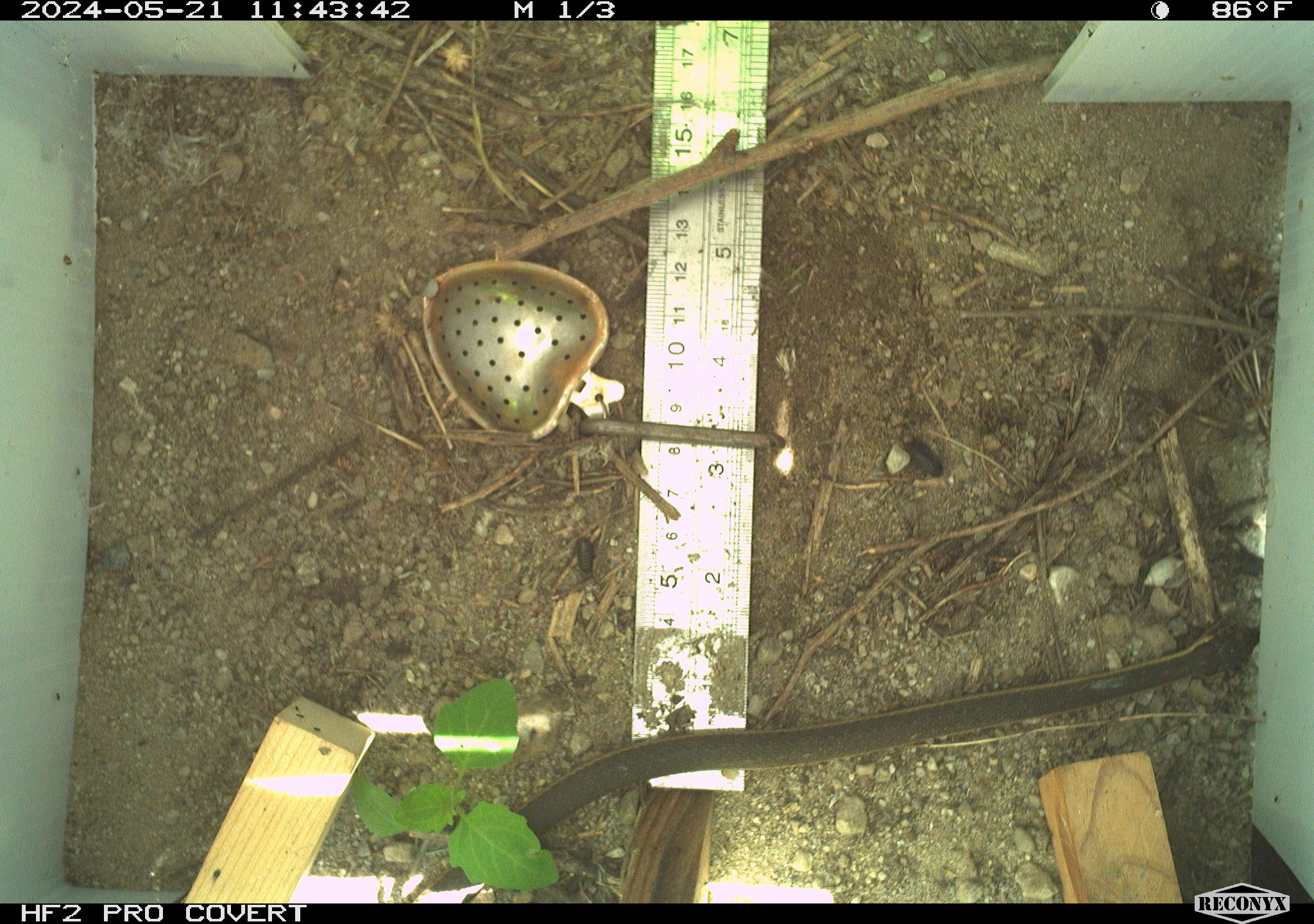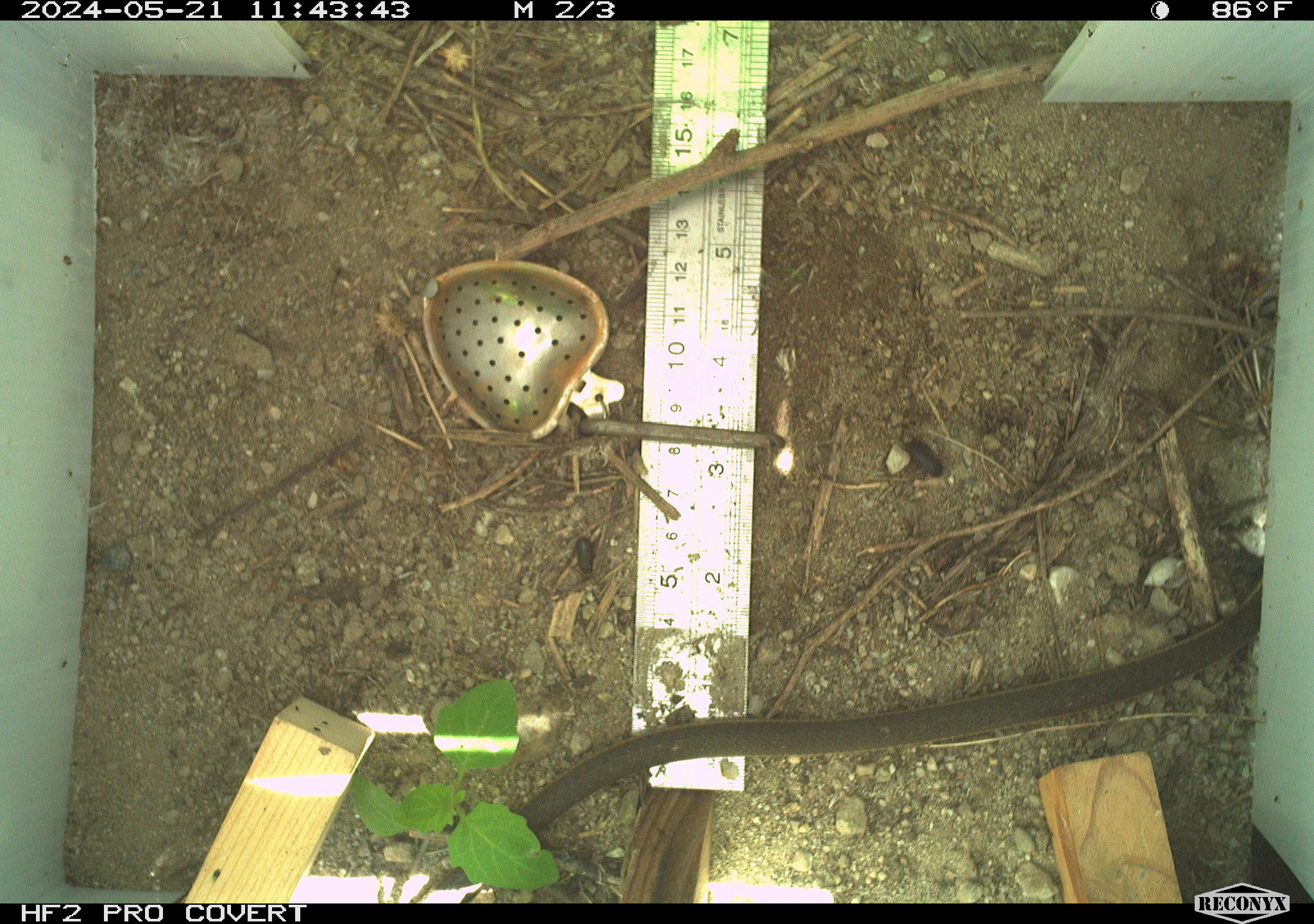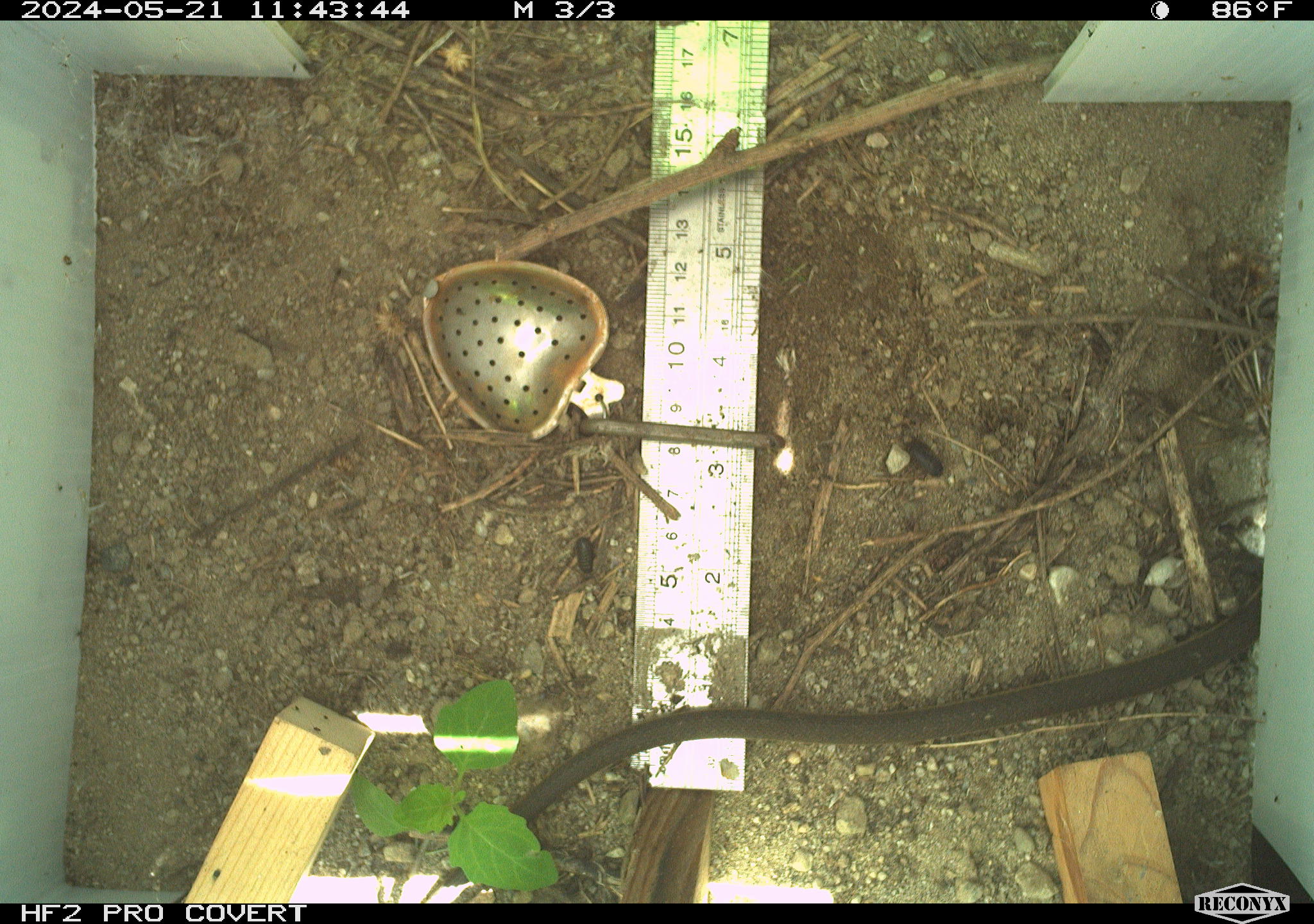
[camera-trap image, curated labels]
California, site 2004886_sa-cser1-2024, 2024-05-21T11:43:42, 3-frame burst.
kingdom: Animalia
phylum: Chordata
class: Reptilia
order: Squamata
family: Colubridae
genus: Thamnophis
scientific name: Thamnophis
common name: american gartersnakes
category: thamnophis species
Thamnophis species (american gartersnakes) (Thamnophis).